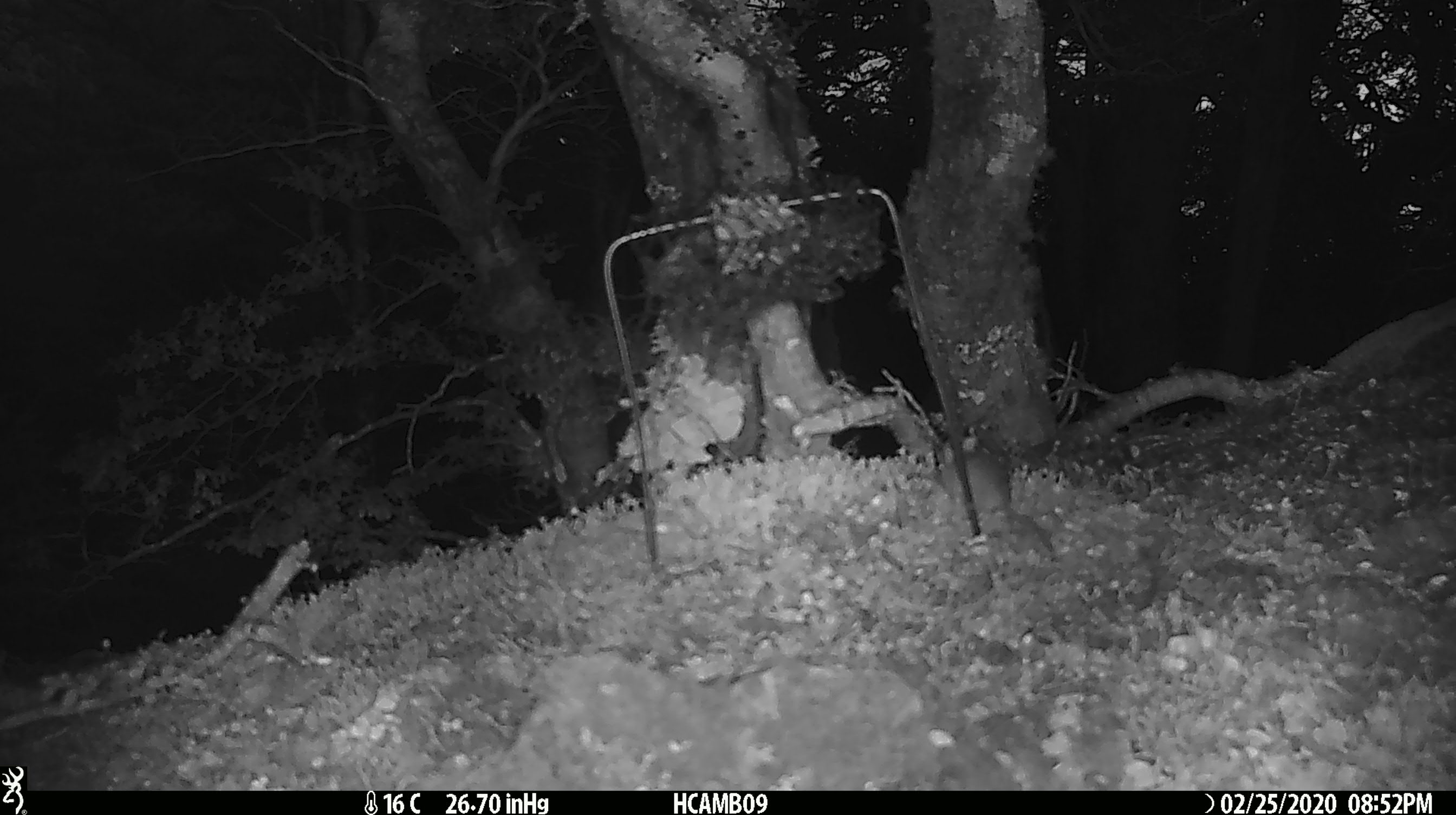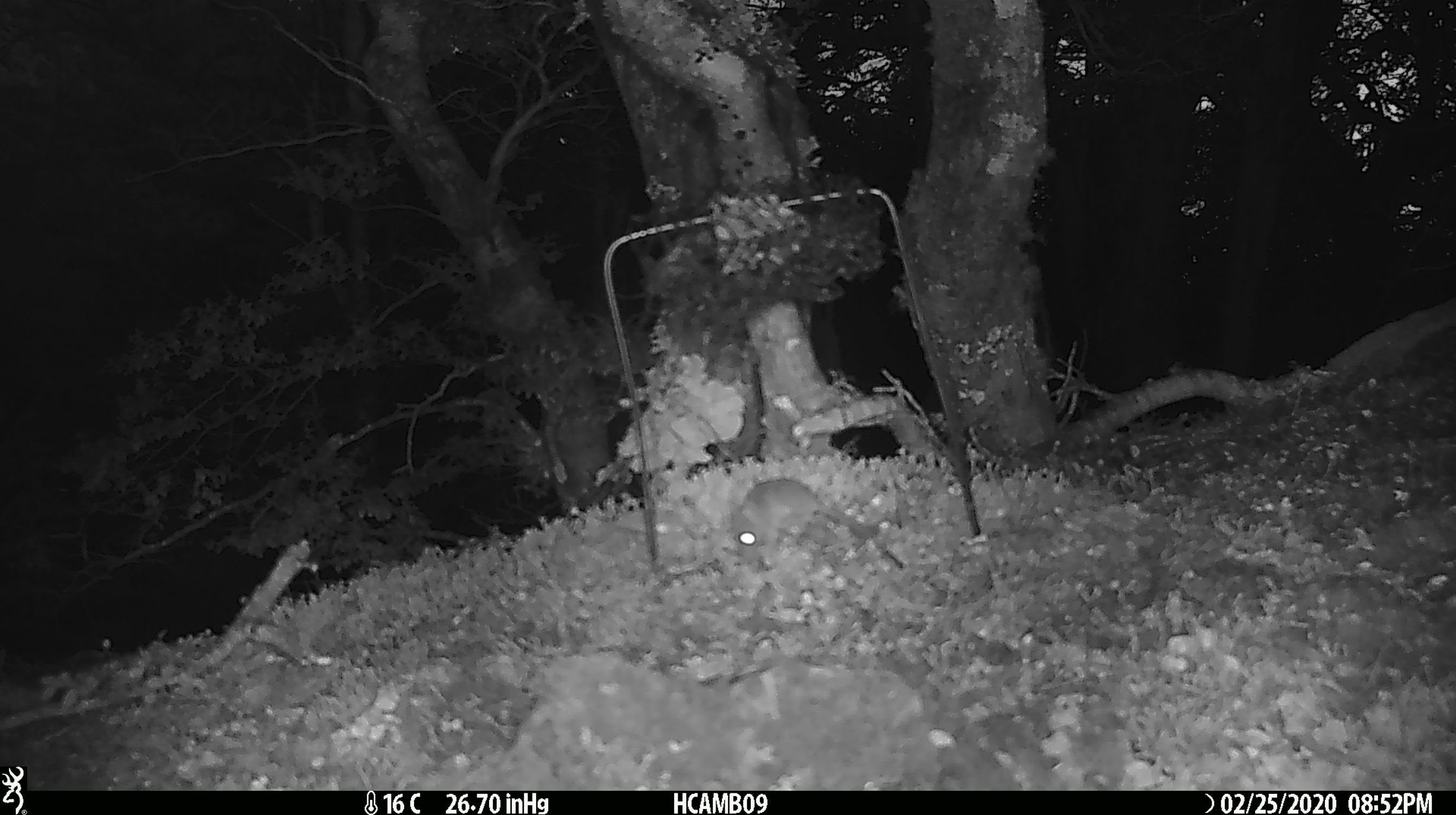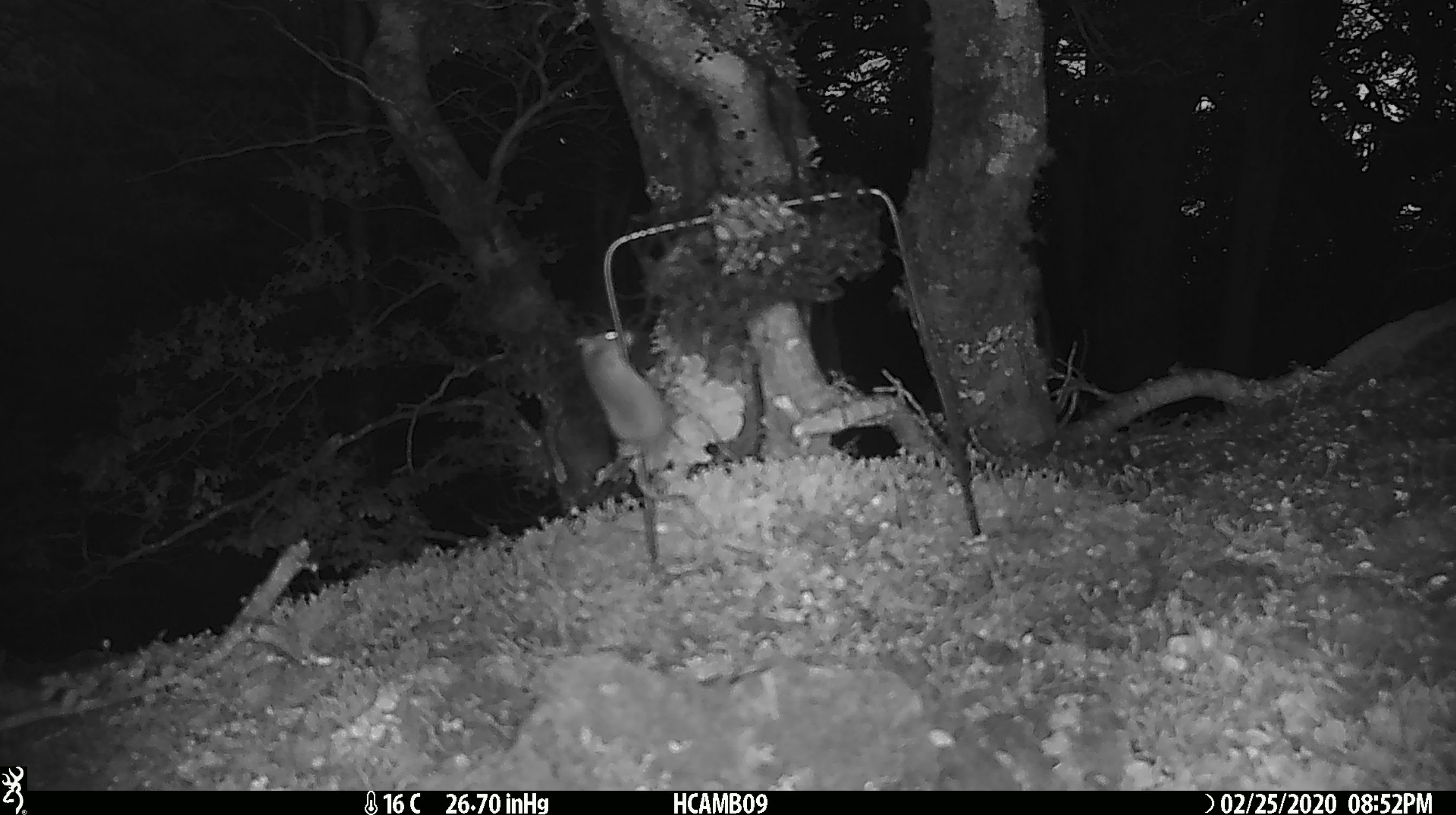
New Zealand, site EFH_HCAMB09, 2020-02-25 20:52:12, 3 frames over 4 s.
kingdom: Animalia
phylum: Chordata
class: Mammalia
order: Rodentia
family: Muridae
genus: Mus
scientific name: Mus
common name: mouse